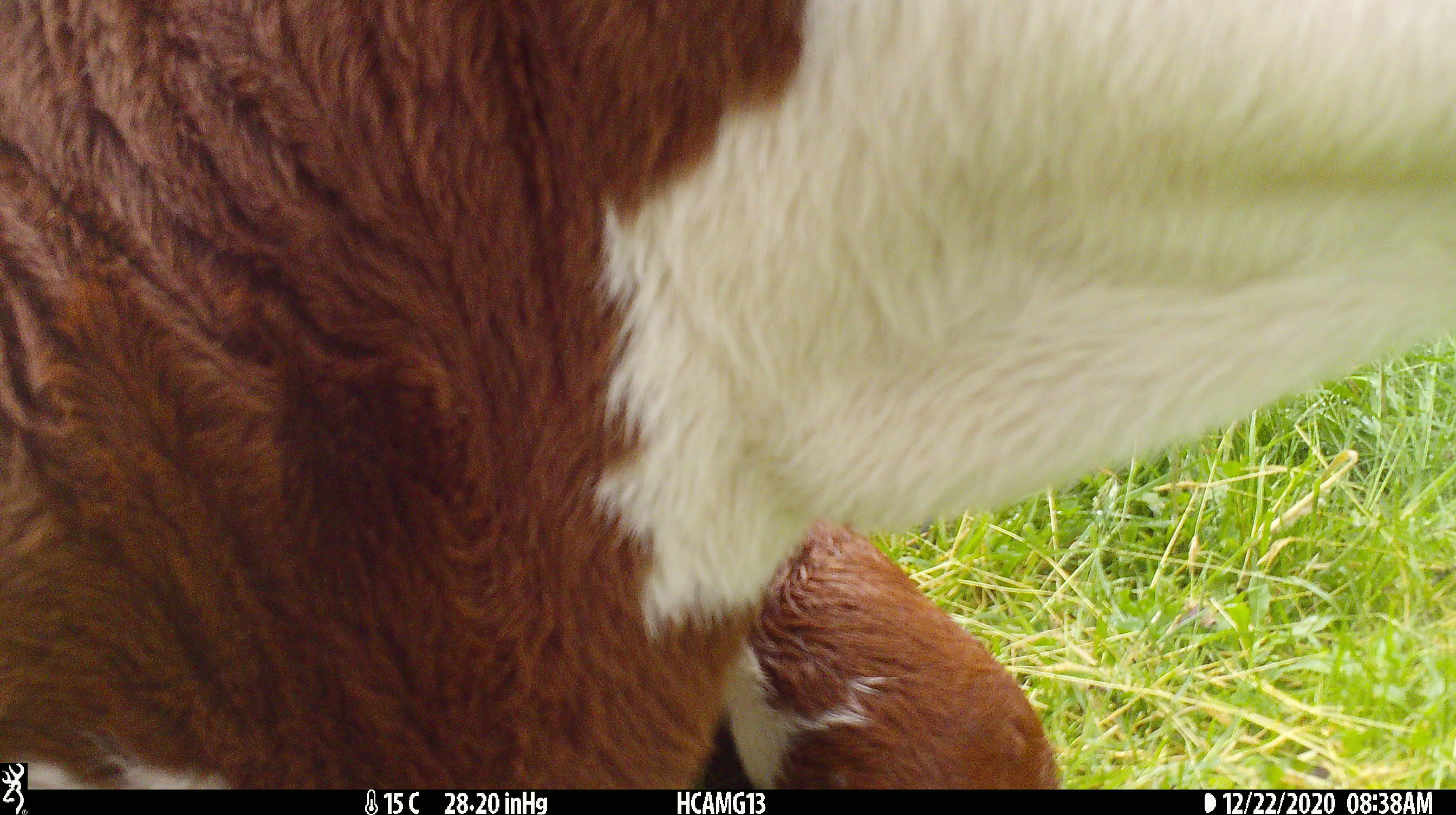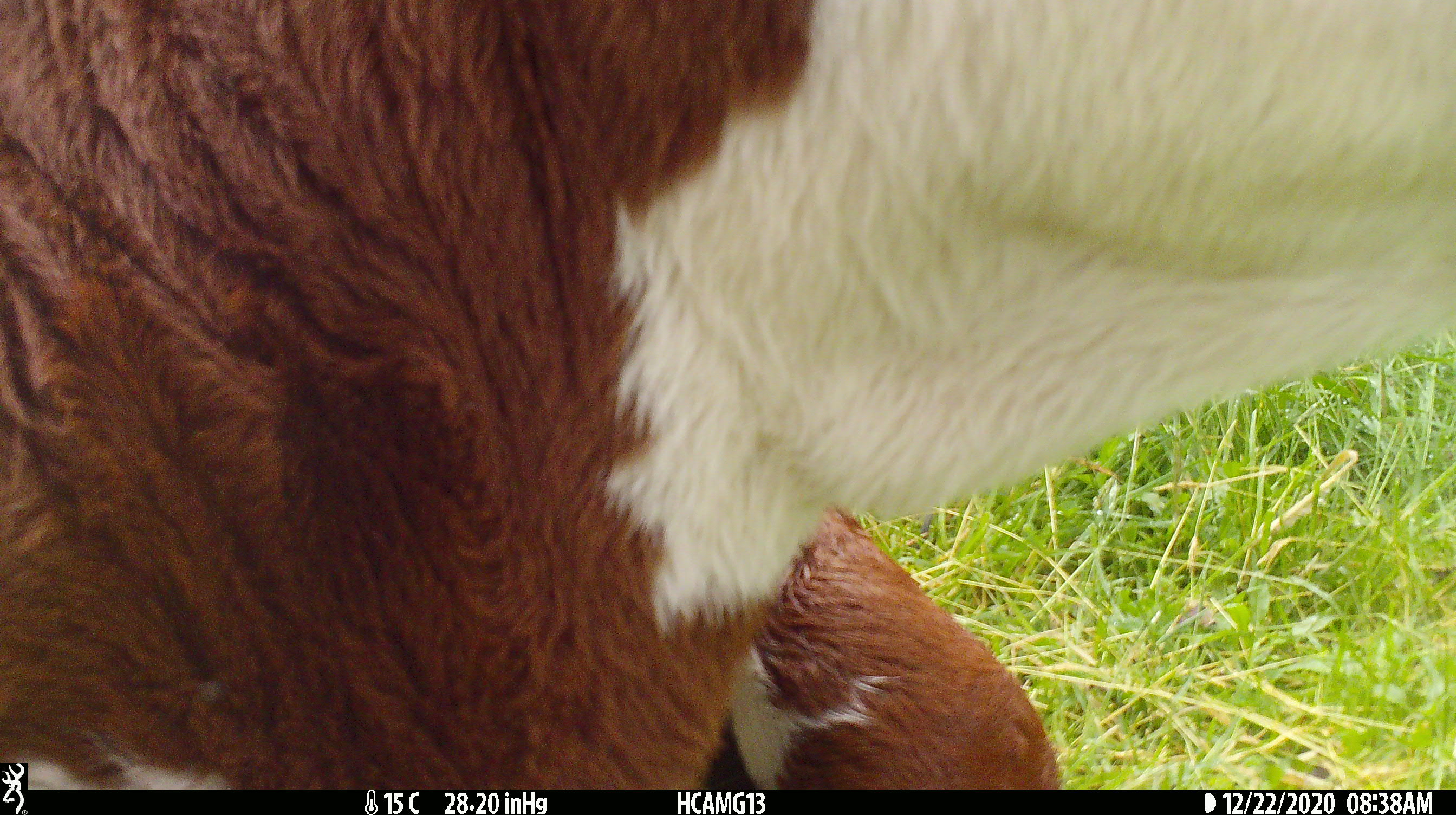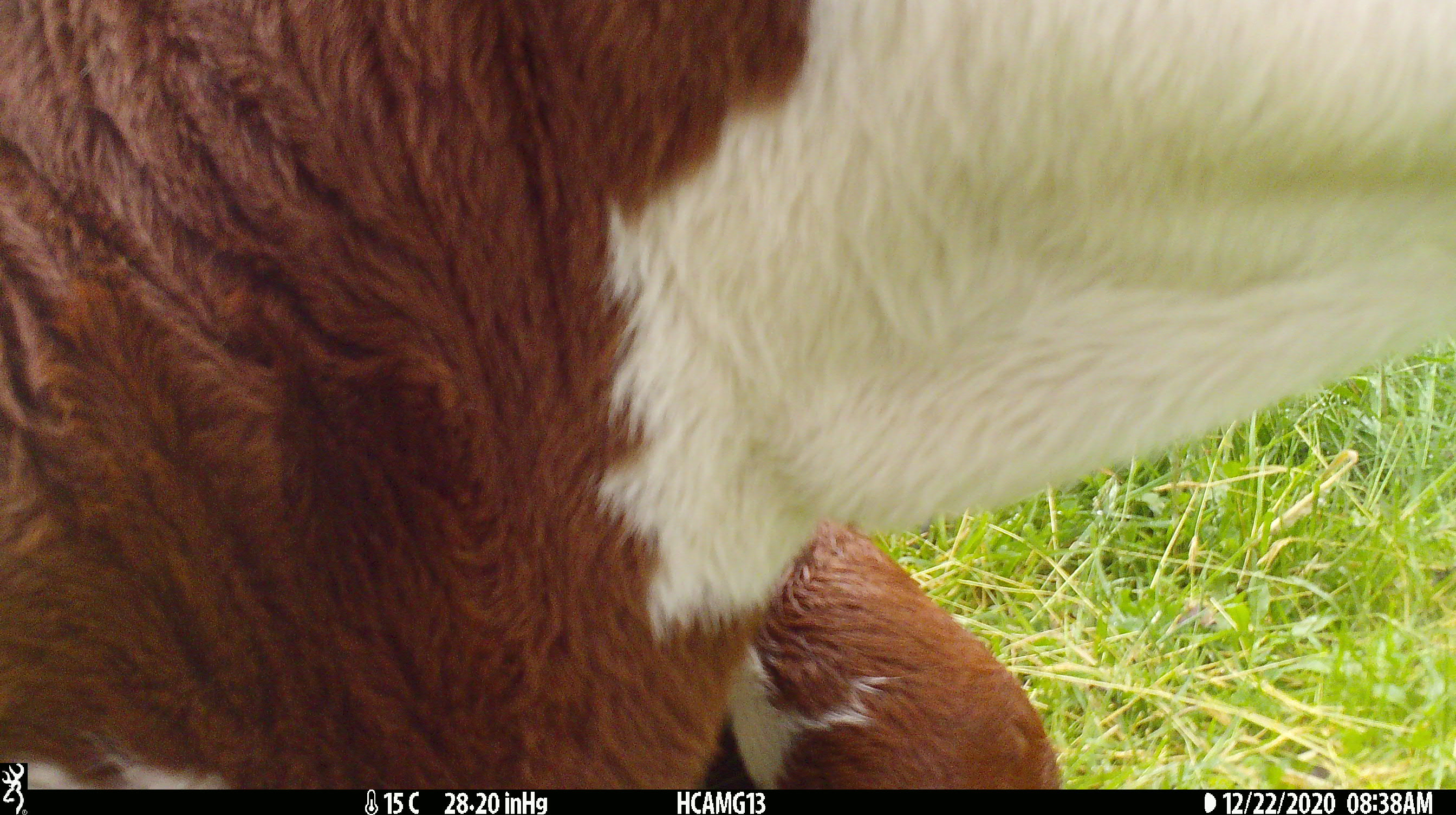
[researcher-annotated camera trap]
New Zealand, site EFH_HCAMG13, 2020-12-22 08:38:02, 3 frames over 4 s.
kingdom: Animalia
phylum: Chordata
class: Mammalia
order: Artiodactyla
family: Bovidae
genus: Bos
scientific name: Bos taurus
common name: domestic cow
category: cow